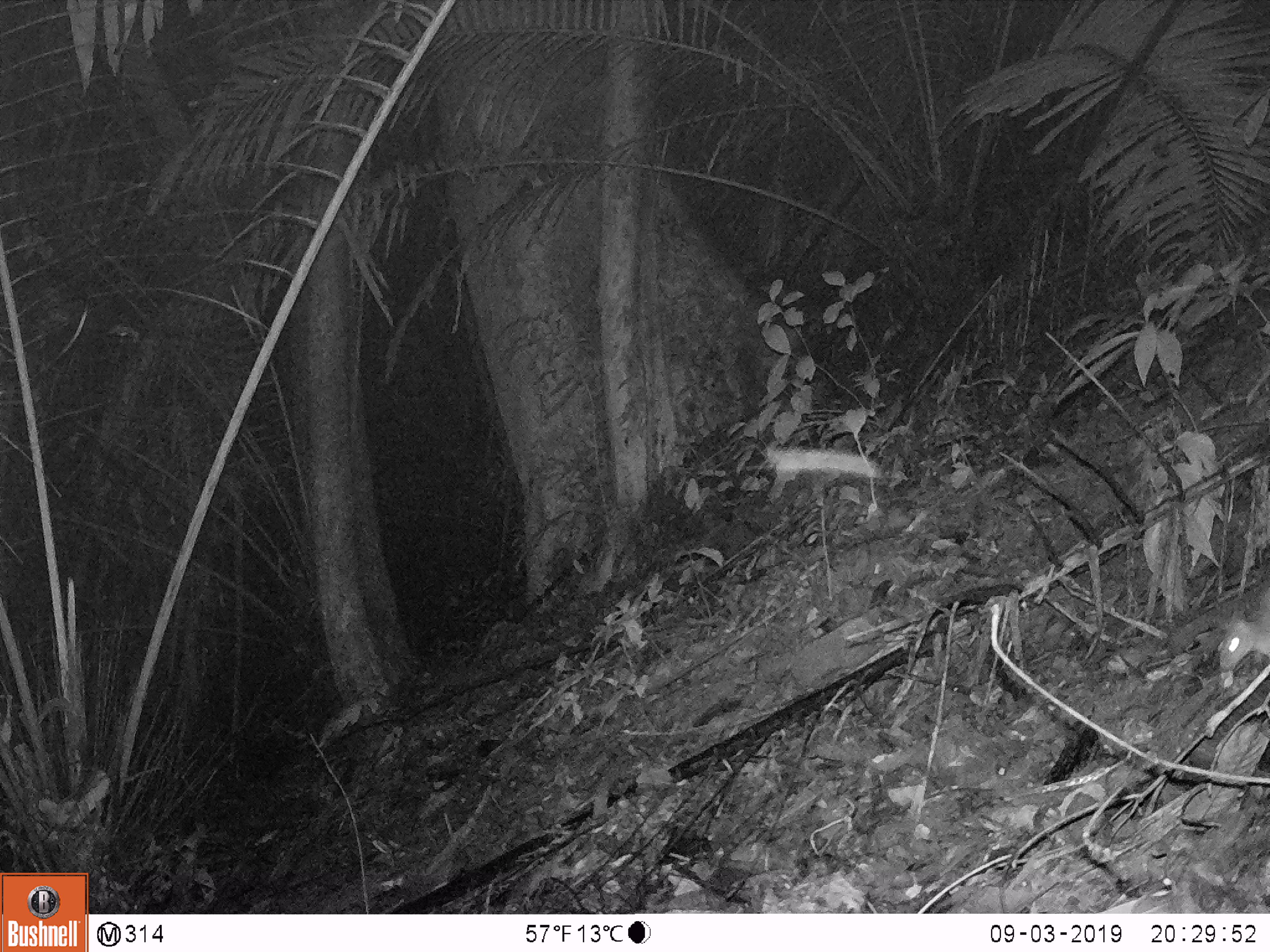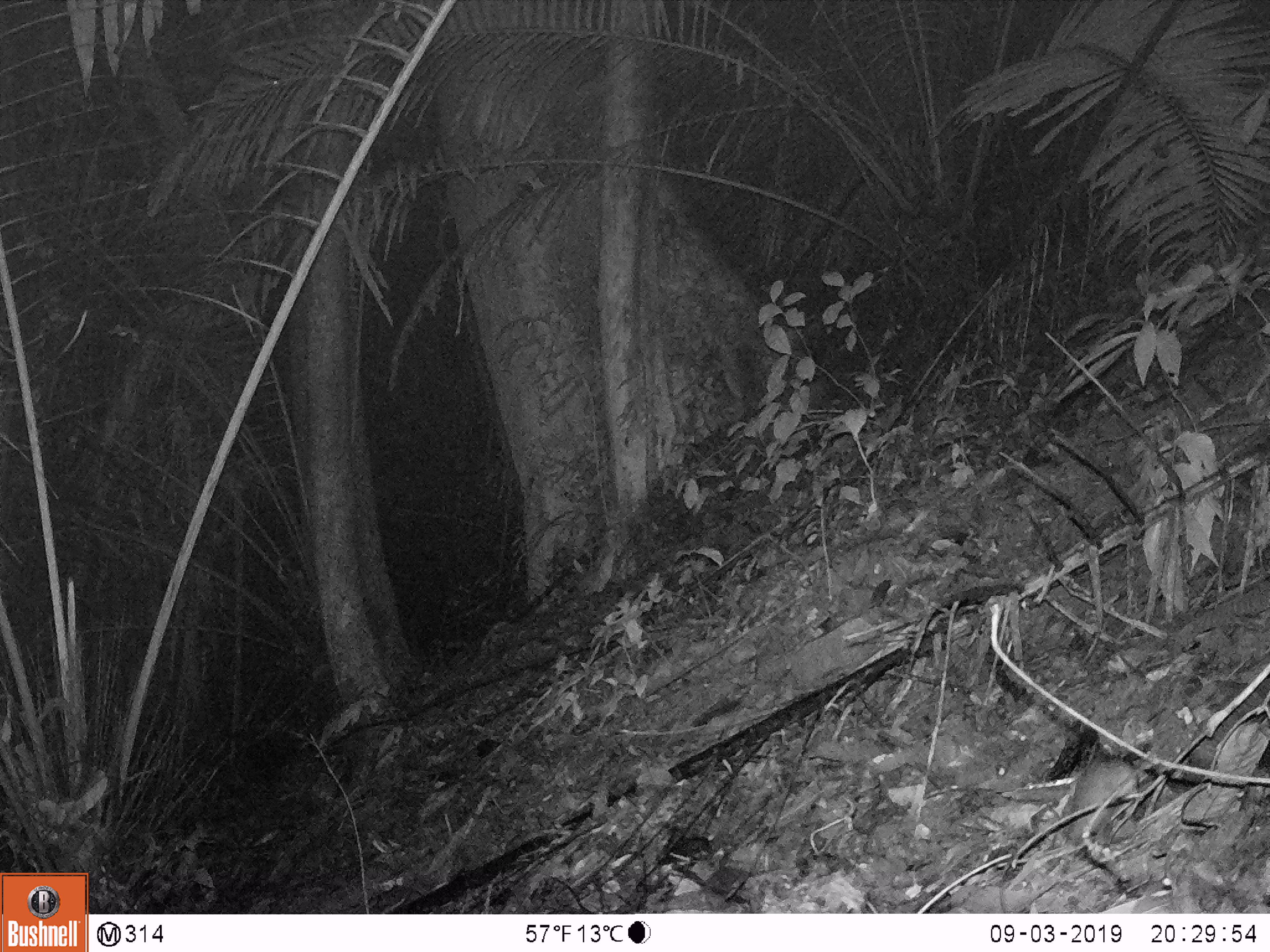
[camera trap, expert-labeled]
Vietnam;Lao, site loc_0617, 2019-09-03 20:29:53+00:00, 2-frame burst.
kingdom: Animalia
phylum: Chordata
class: Mammalia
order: Rodentia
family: Muridae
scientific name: Muridae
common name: old-world mice and rats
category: unidentified murid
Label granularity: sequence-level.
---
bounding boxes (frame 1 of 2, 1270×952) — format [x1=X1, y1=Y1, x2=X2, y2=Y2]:
unidentified murid: [x1=1216, y1=586, x2=1270, y2=668]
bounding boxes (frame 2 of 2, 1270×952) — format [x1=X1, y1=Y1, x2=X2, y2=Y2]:
unidentified murid: [x1=1064, y1=756, x2=1139, y2=849]